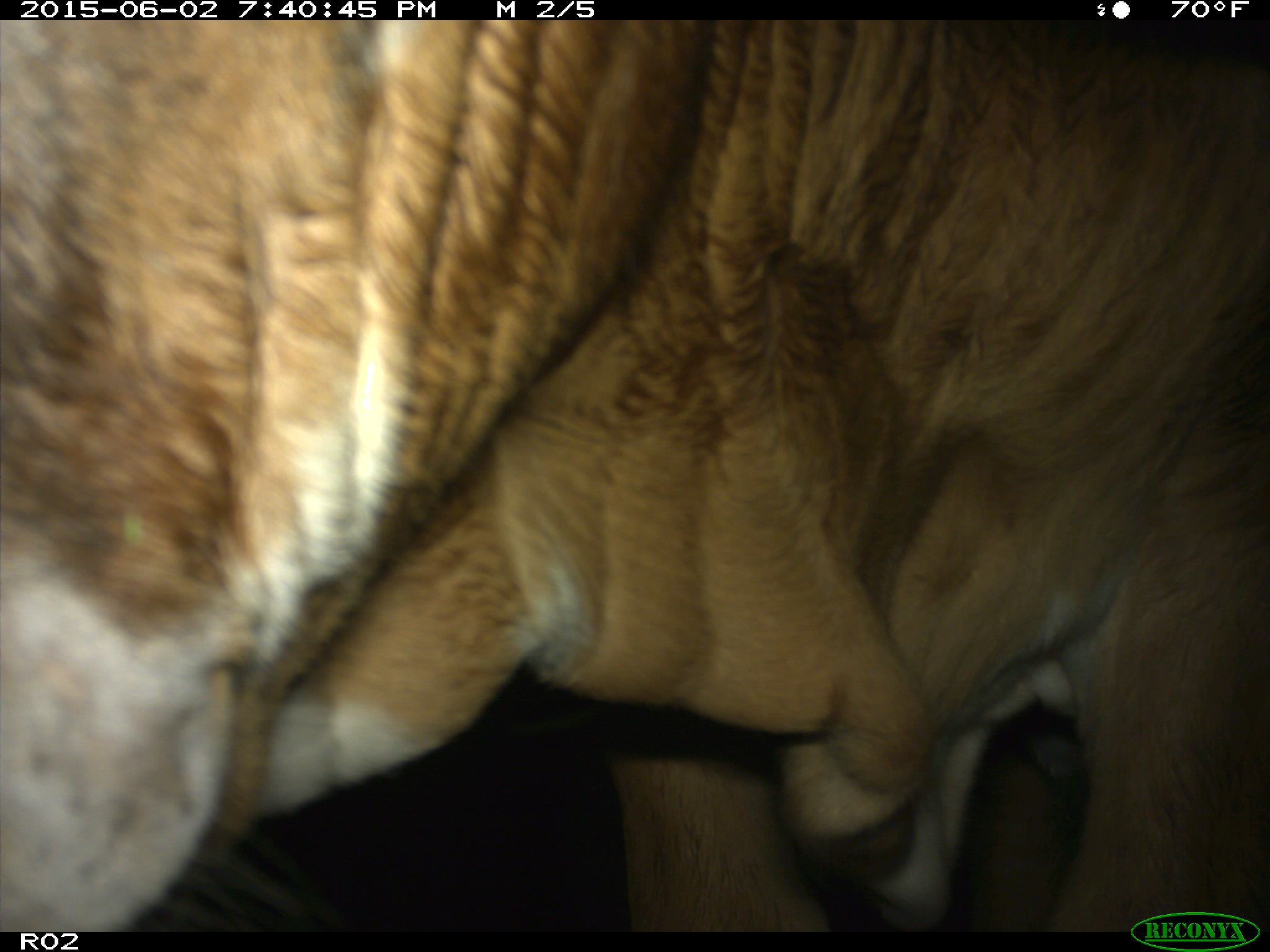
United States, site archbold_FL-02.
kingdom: Animalia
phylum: Chordata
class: Mammalia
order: Artiodactyla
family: Bovidae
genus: Bos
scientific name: Bos taurus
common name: domestic cow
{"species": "Bos taurus (domestic cow)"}